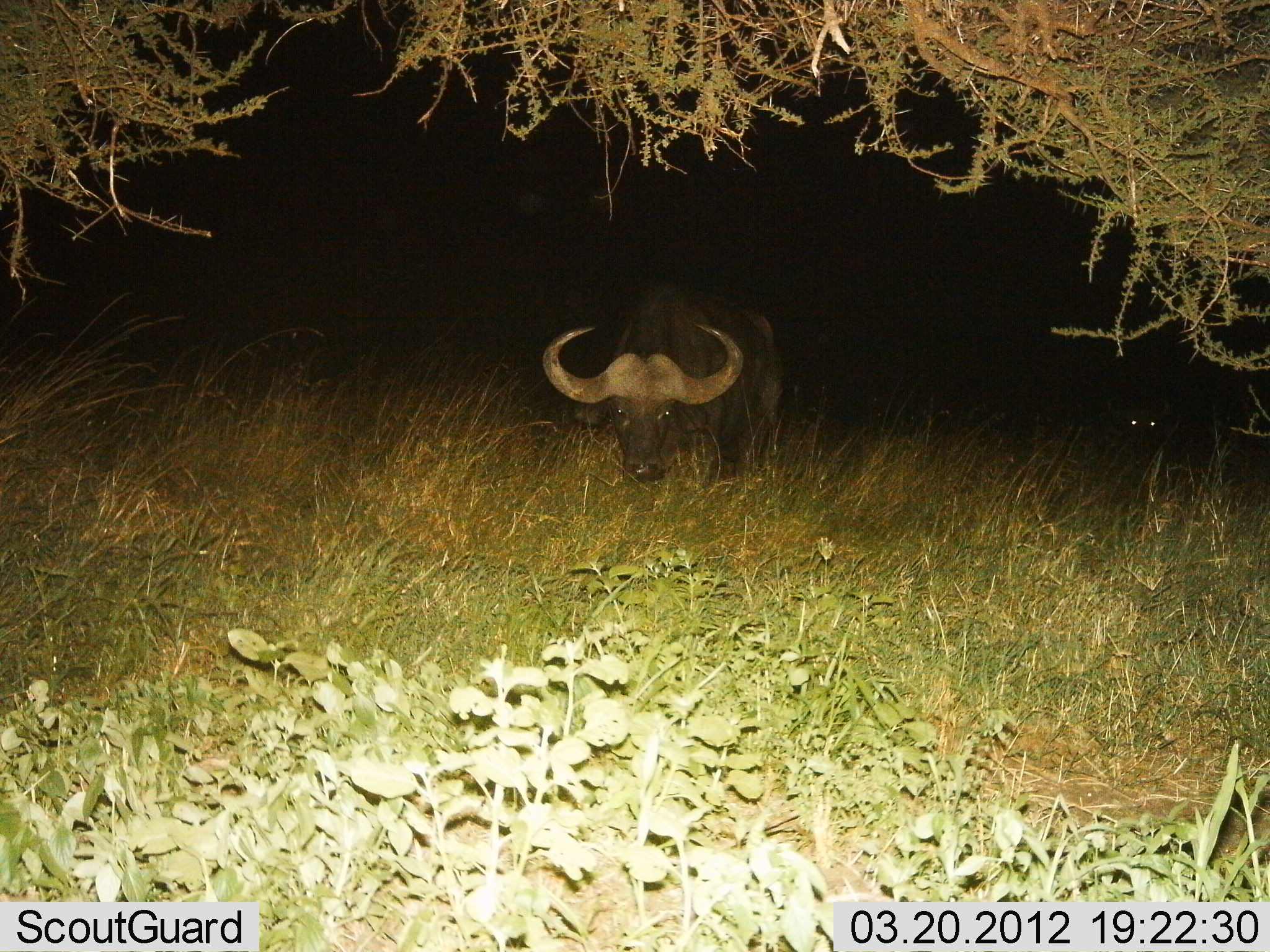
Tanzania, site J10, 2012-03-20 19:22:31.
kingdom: Animalia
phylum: Chordata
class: Mammalia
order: Artiodactyla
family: Bovidae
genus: Syncerus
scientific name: Syncerus caffer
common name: cape buffalo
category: buffalo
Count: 2.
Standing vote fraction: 64%.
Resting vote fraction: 0%.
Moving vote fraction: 21%.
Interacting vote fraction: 0%.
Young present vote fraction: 0%.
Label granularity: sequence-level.